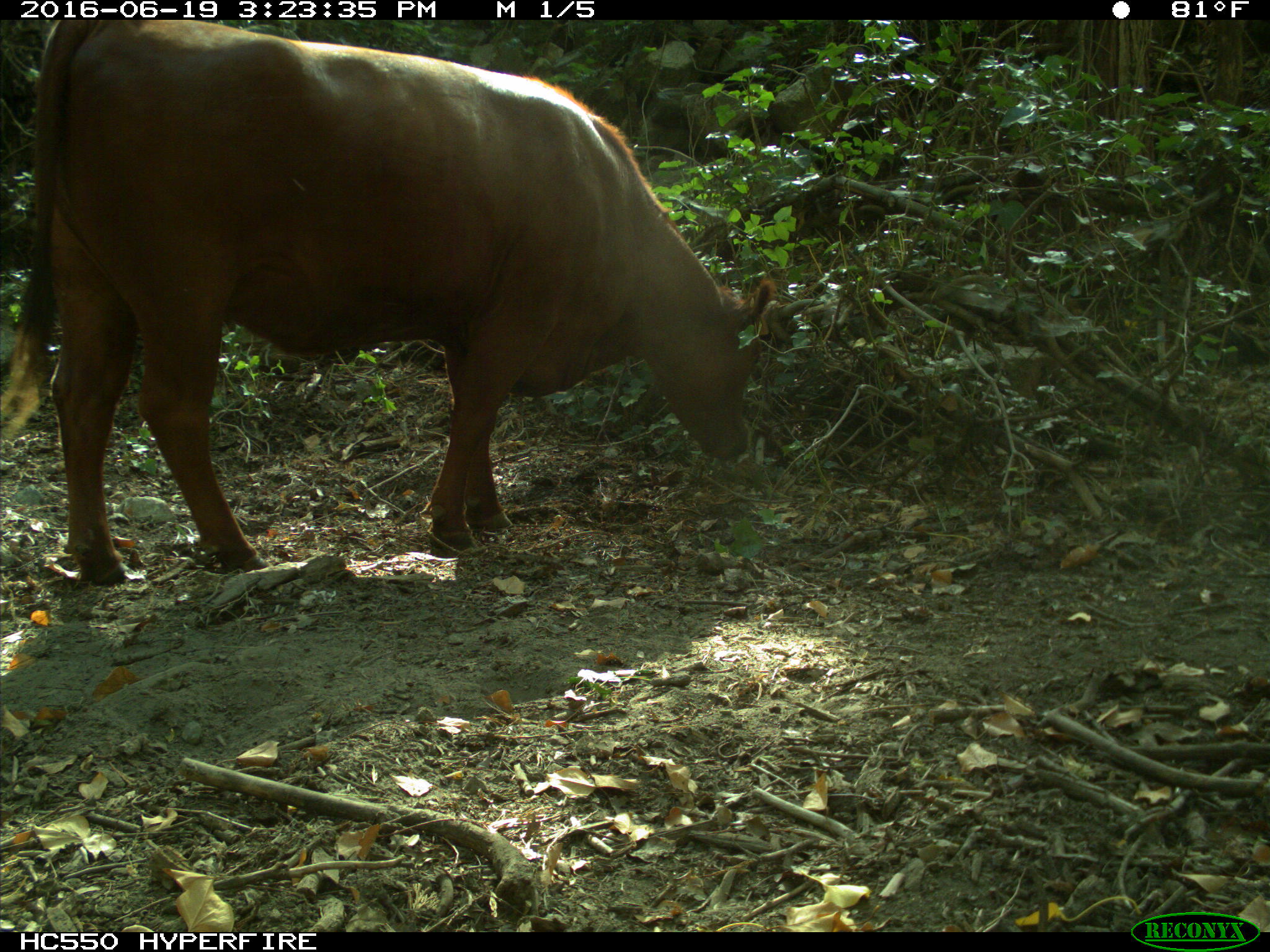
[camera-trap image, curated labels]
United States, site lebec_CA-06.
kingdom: Animalia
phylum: Chordata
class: Mammalia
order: Artiodactyla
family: Bovidae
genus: Bos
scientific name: Bos taurus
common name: domestic cow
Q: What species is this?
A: Bos taurus (domestic cow).